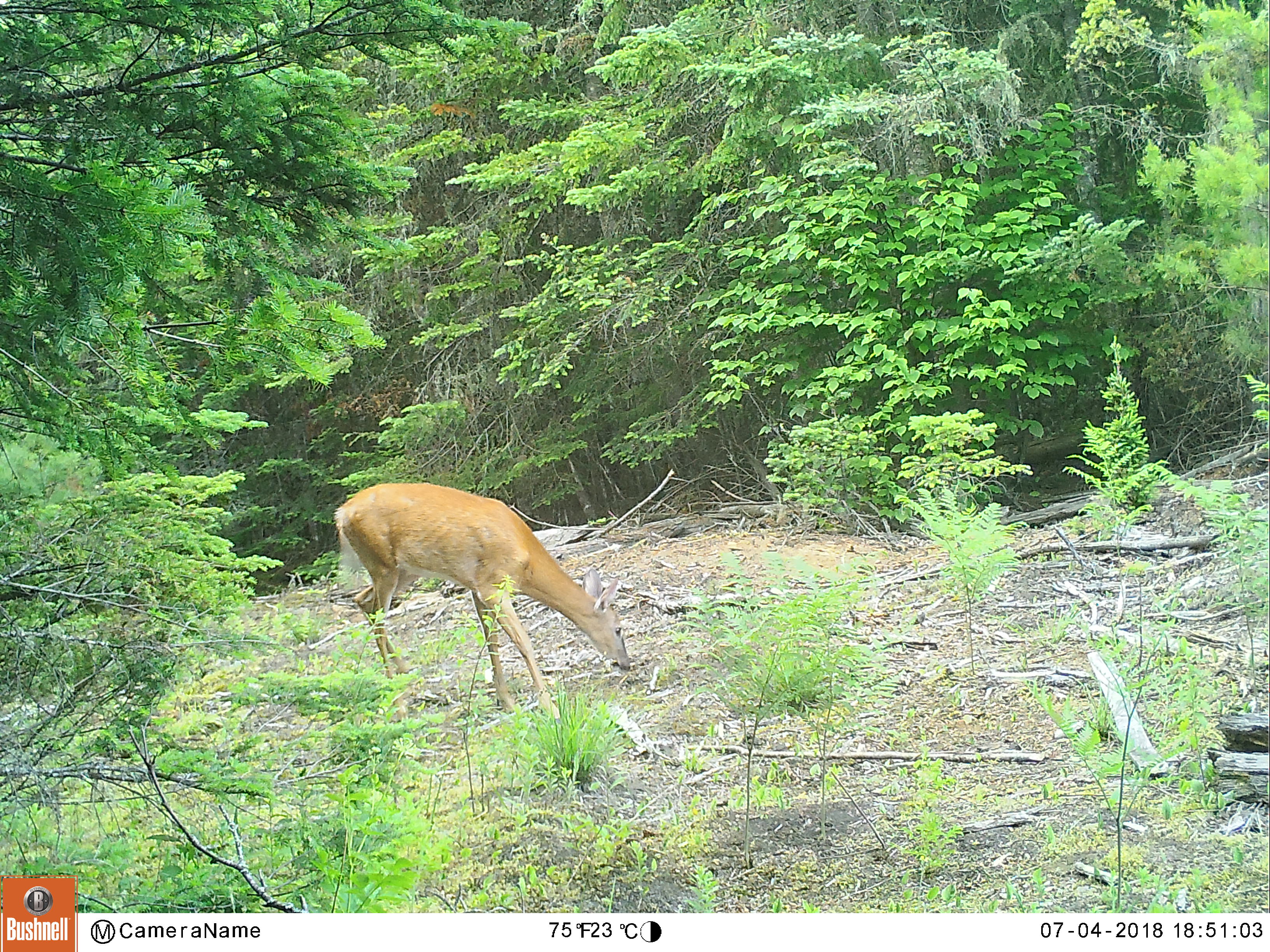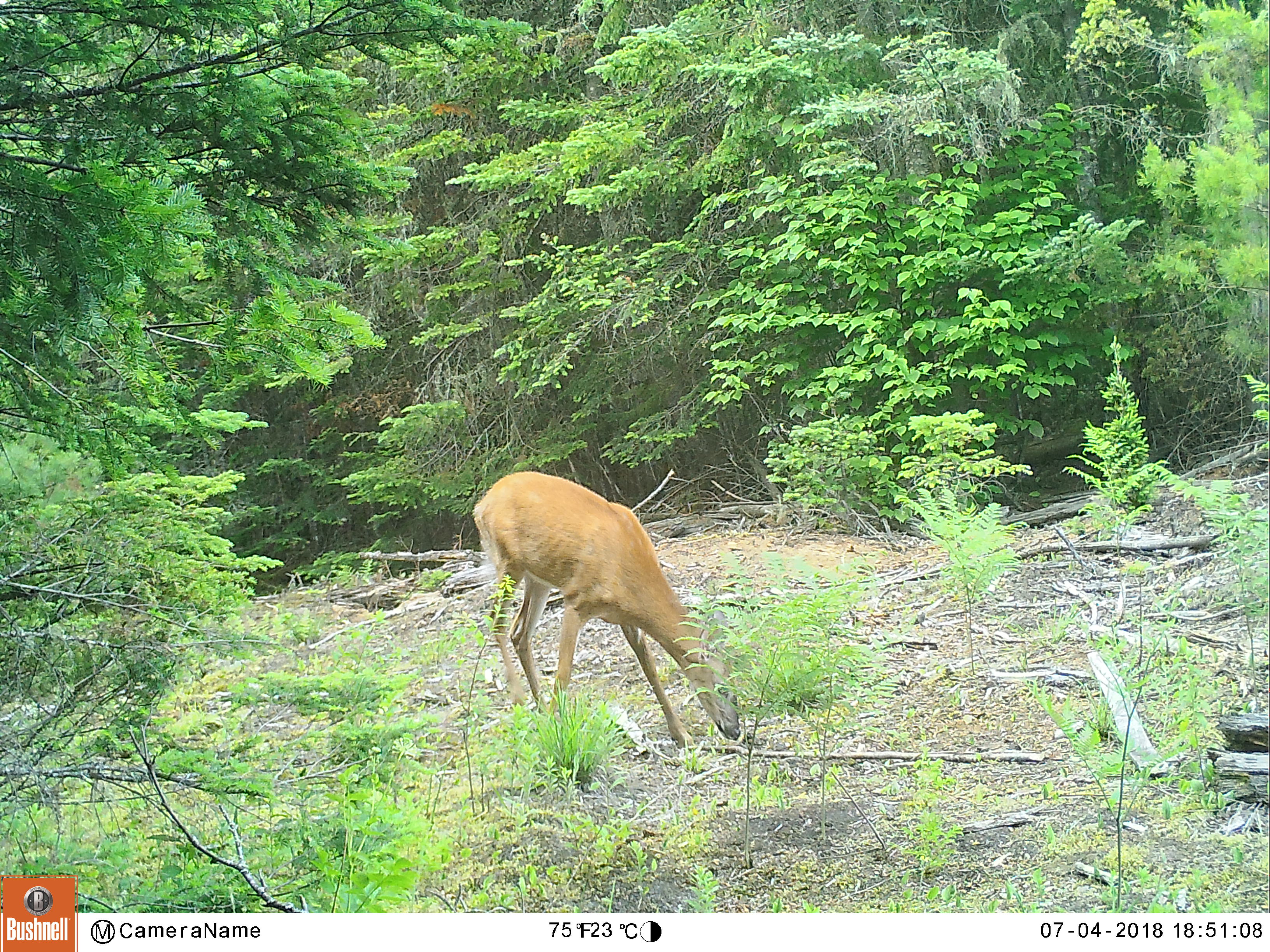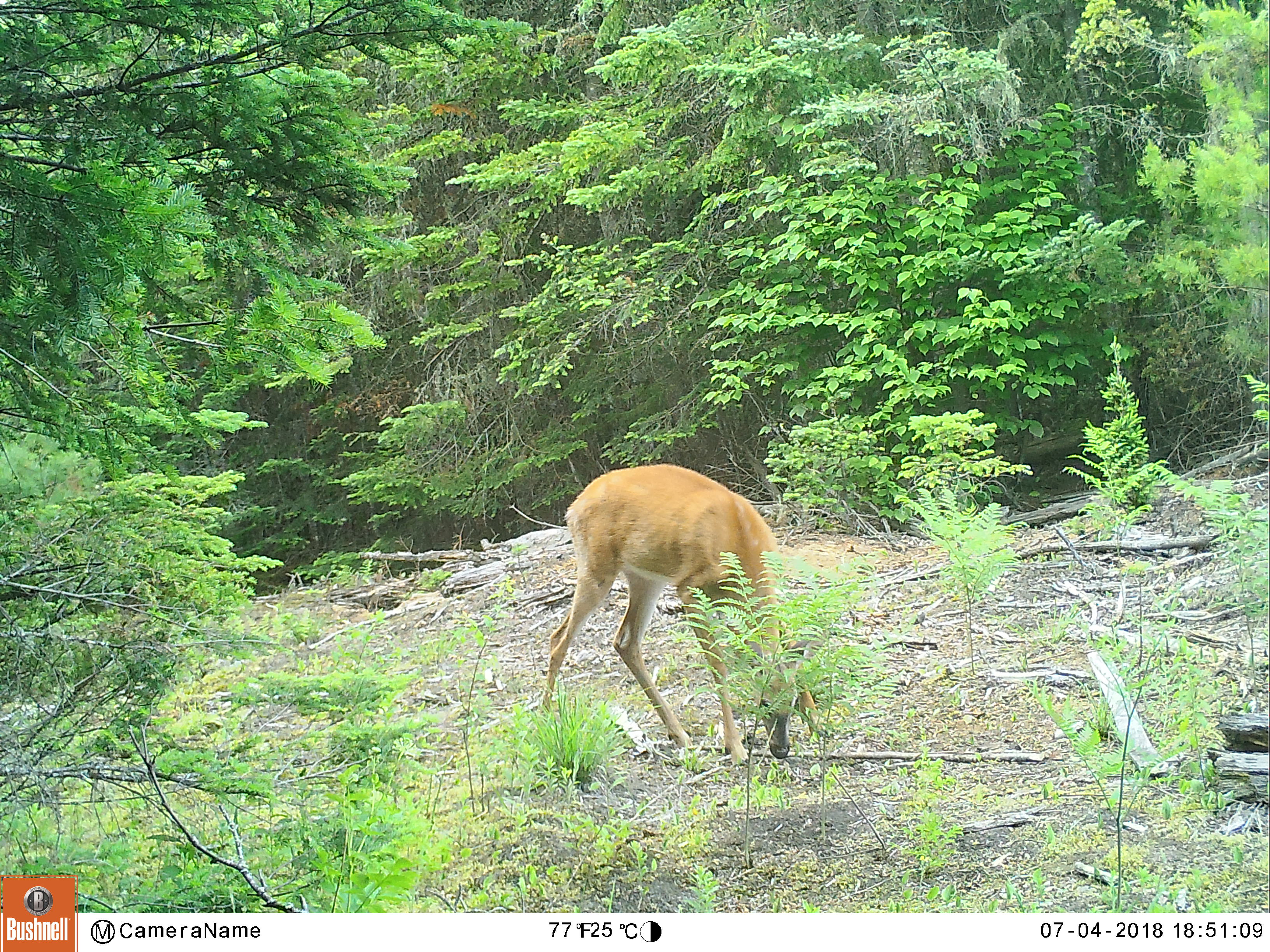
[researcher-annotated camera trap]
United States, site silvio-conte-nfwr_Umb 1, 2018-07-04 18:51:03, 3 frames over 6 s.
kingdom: Animalia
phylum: Chordata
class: Mammalia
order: Artiodactyla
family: Cervidae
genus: Odocoileus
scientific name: Odocoileus virginianus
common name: white-tailed deer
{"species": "white-tailed deer (Odocoileus virginianus)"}